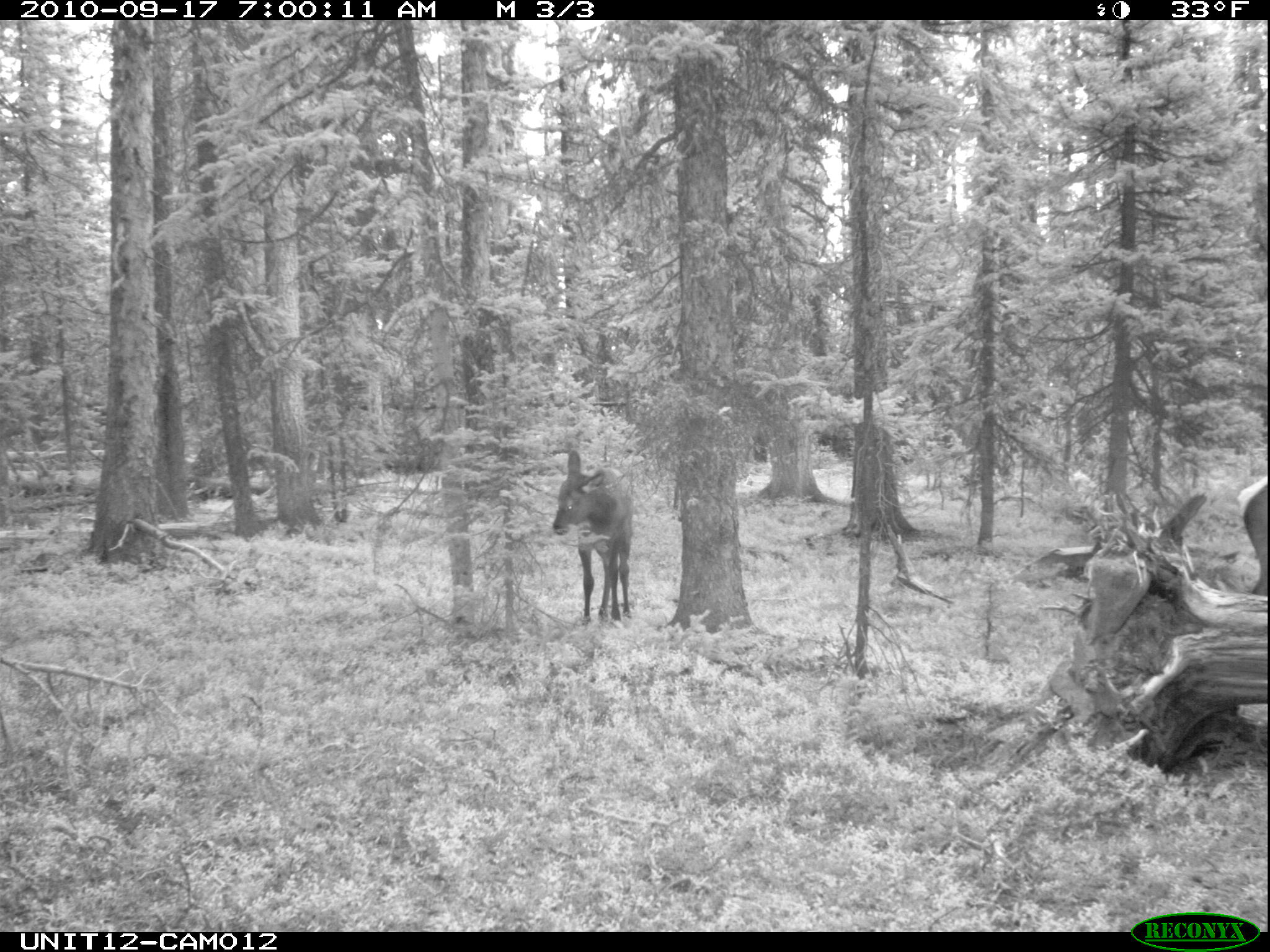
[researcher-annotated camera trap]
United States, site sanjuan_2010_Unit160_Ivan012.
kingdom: Animalia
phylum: Chordata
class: Mammalia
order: Artiodactyla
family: Cervidae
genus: Cervus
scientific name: Cervus elaphus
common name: red deer